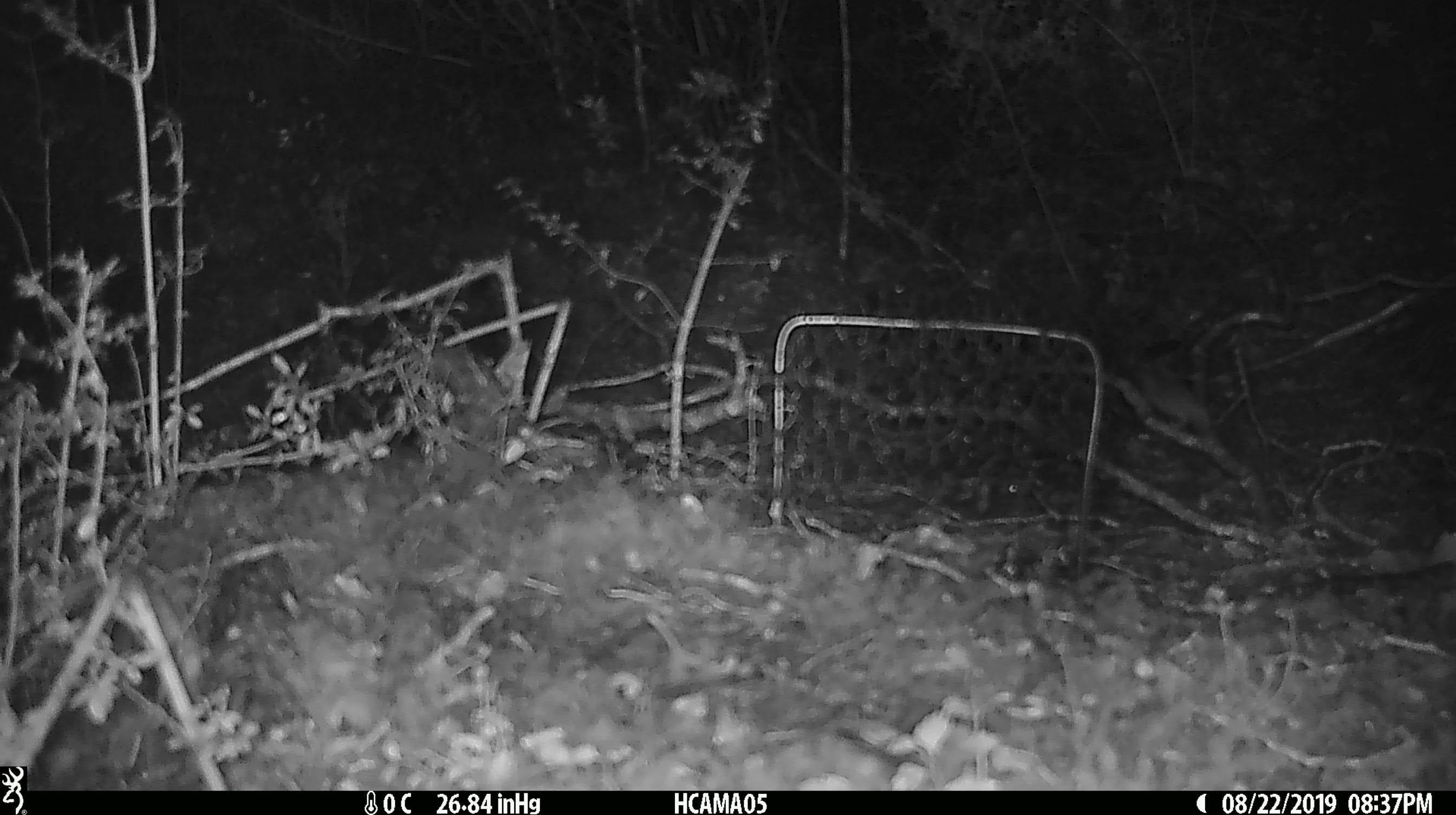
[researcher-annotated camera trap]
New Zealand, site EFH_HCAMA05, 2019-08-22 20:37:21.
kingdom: Animalia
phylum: Chordata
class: Mammalia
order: Rodentia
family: Muridae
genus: Mus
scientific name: Mus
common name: mouse